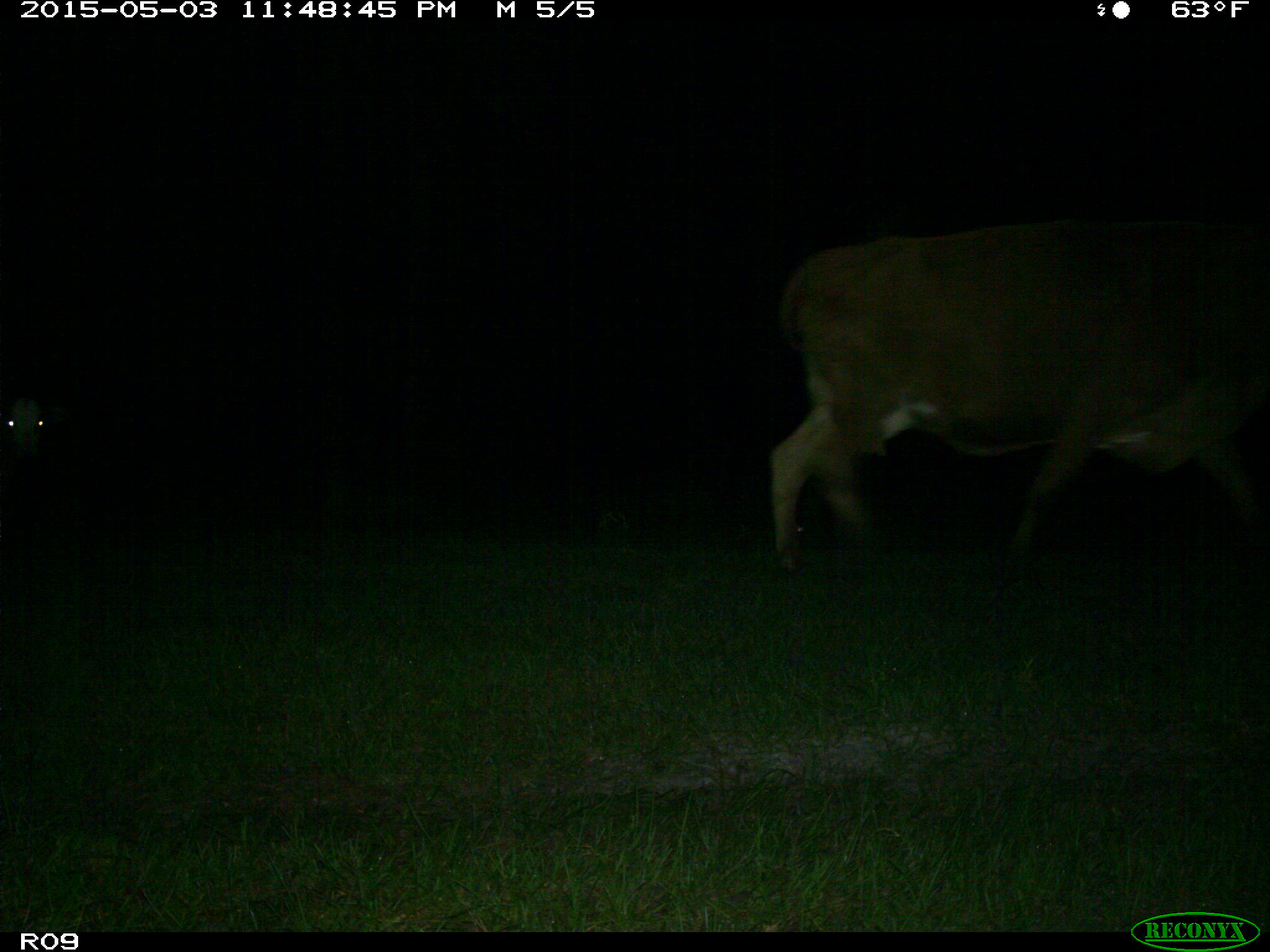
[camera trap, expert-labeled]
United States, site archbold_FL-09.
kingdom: Animalia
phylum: Chordata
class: Mammalia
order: Artiodactyla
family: Bovidae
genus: Bos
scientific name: Bos taurus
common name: domestic cow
Bos taurus (domestic cow).